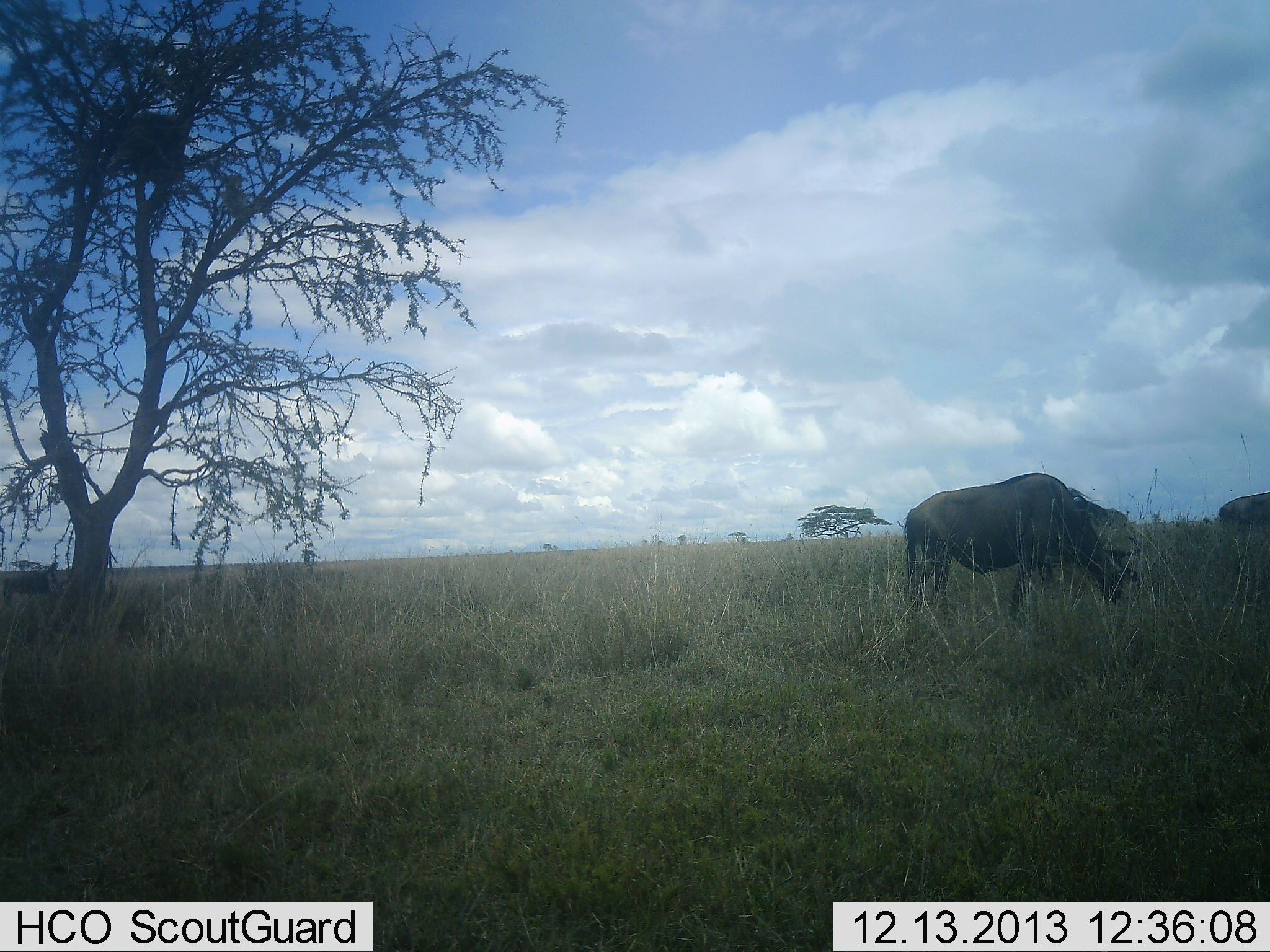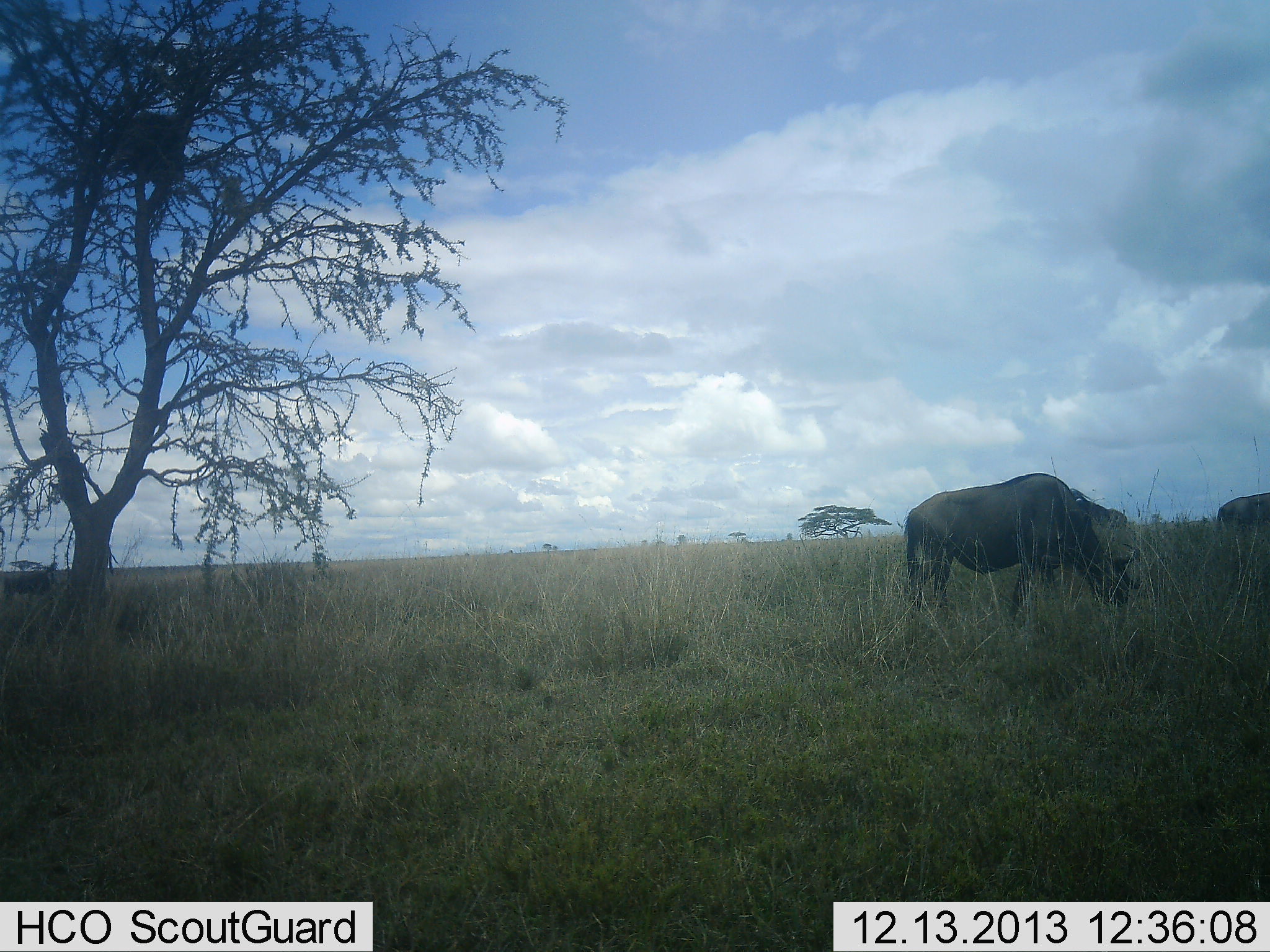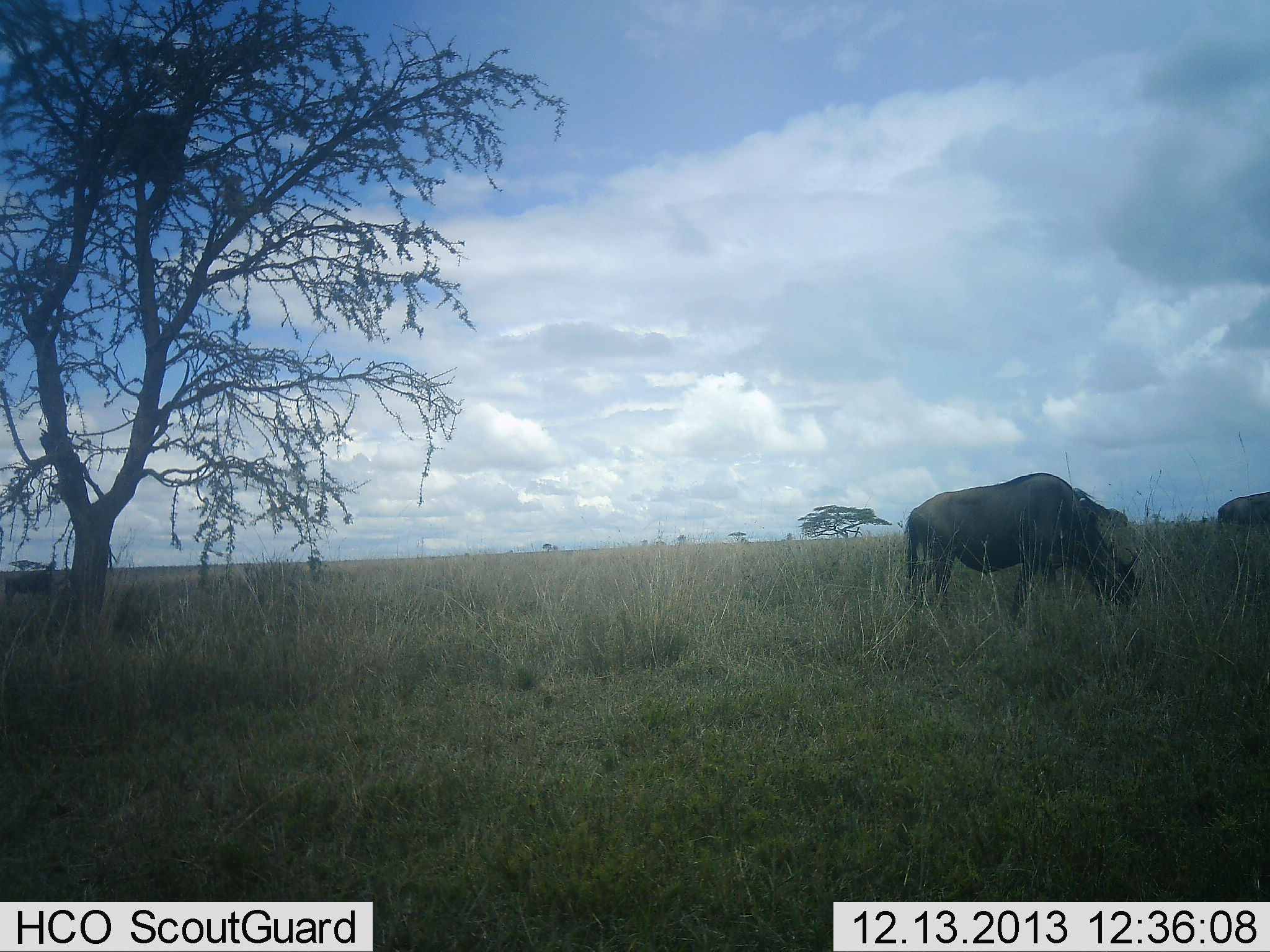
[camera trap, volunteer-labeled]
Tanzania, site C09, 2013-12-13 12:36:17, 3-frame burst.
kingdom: Animalia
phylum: Chordata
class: Mammalia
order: Artiodactyla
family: Bovidae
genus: Connochaetes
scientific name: Connochaetes taurinus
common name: blue wildebeest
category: wildebeest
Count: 2.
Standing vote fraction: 30%.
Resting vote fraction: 0%.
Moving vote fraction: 0%.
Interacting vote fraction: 0%.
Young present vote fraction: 0%.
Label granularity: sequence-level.